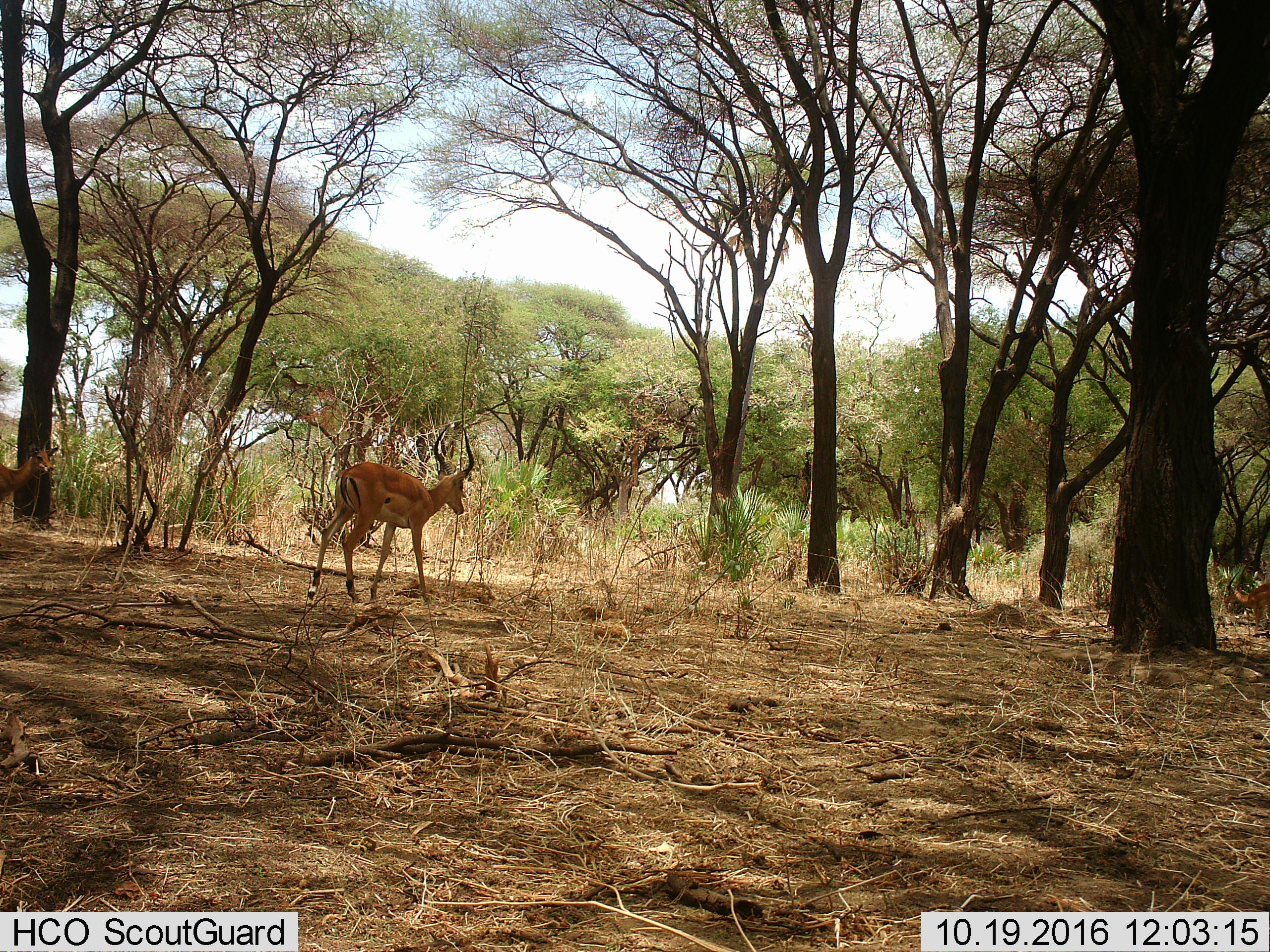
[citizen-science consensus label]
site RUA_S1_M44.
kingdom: Animalia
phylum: Chordata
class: Mammalia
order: Artiodactyla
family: Bovidae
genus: Aepyceros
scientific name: Aepyceros melampus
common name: impala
Impala (Aepyceros melampus), count 3. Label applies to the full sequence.